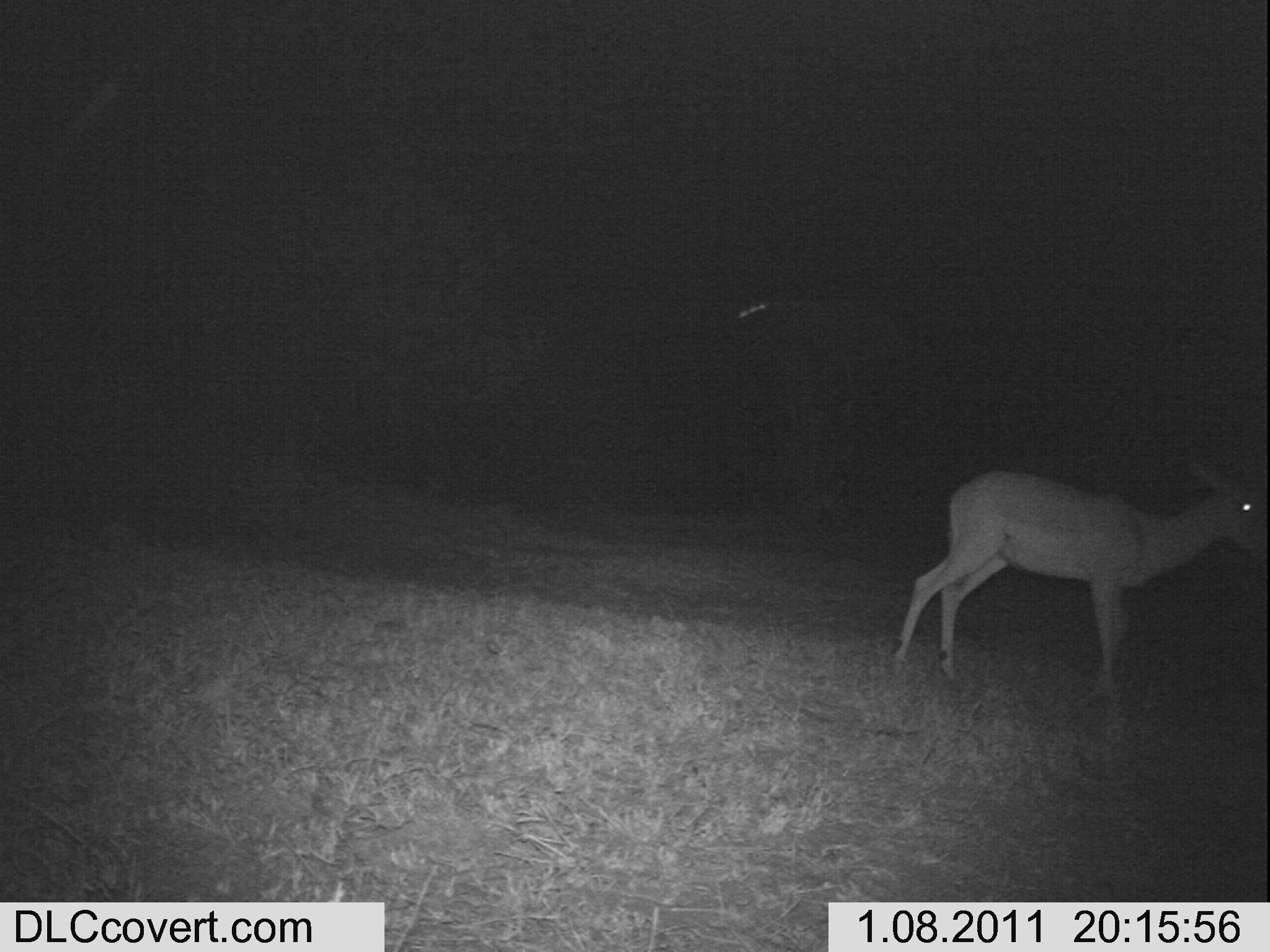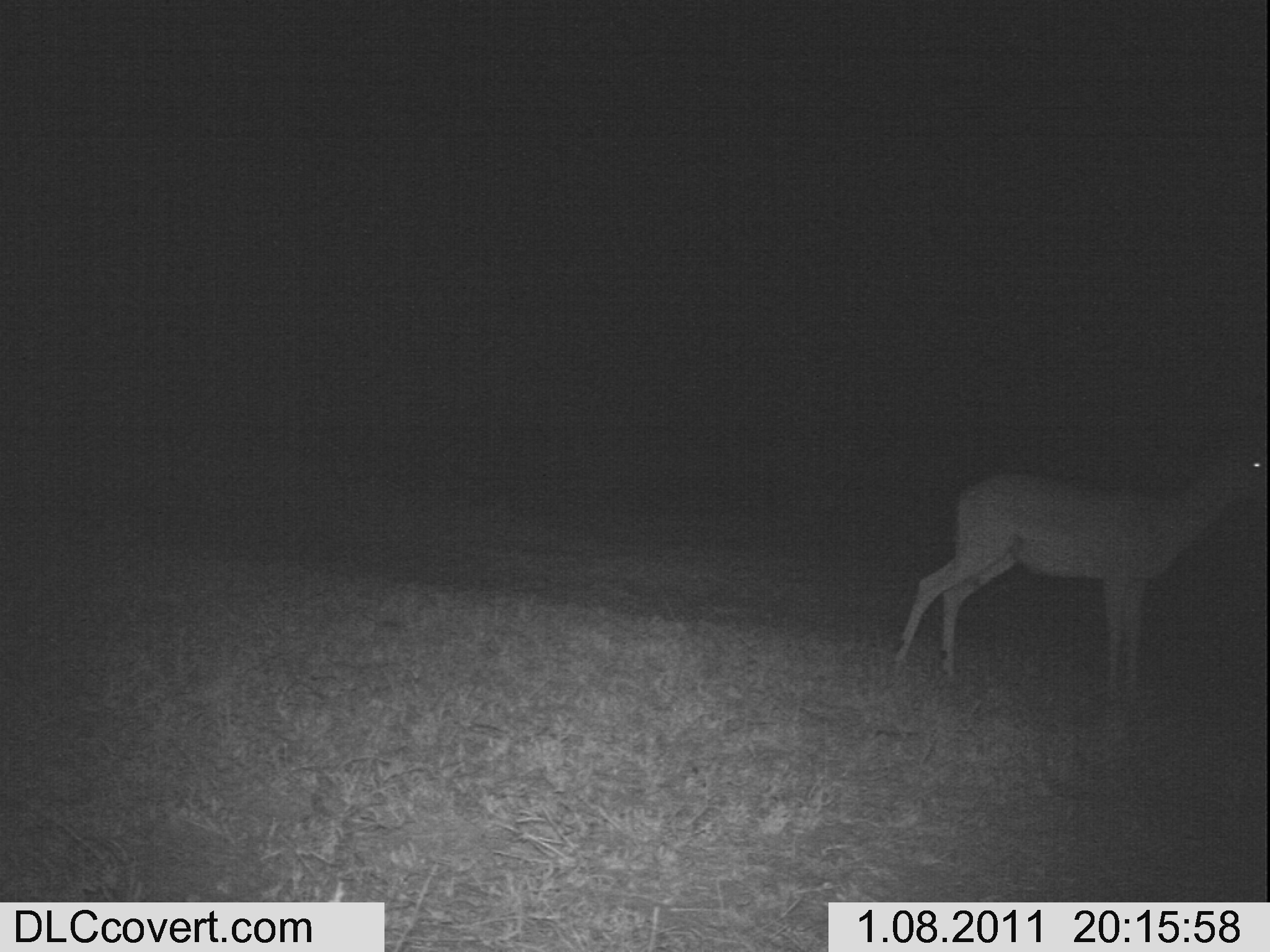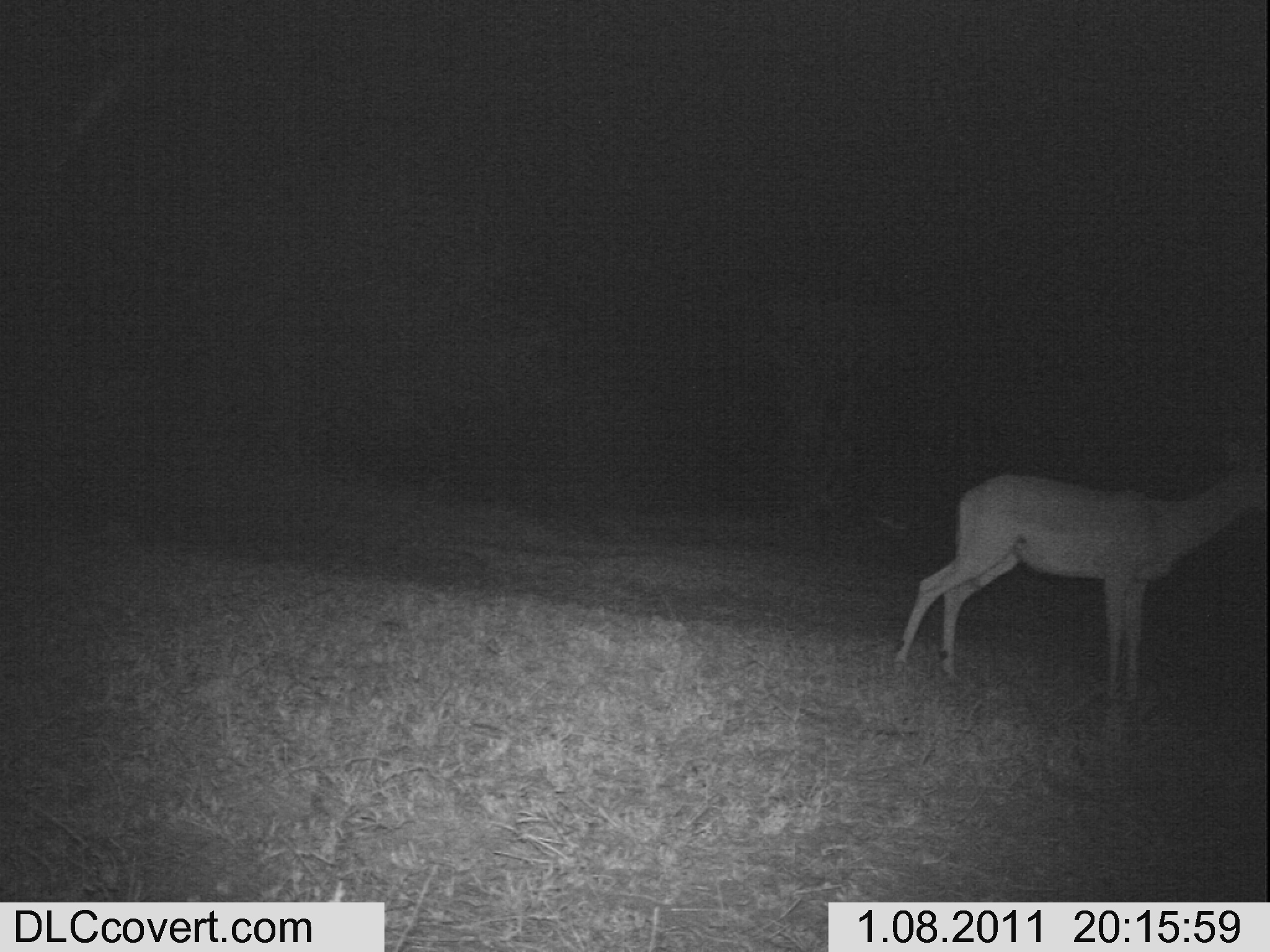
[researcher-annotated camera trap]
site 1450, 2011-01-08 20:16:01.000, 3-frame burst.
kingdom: Animalia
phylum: Chordata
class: Mammalia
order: Artiodactyla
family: Bovidae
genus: Aepyceros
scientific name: Aepyceros melampus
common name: impala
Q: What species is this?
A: Aepyceros melampus (impala).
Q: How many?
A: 1.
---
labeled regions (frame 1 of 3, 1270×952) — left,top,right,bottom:
aepyceros melampus: 888,453,1269,703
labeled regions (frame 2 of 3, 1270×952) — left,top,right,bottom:
aepyceros melampus: 890,436,1266,692